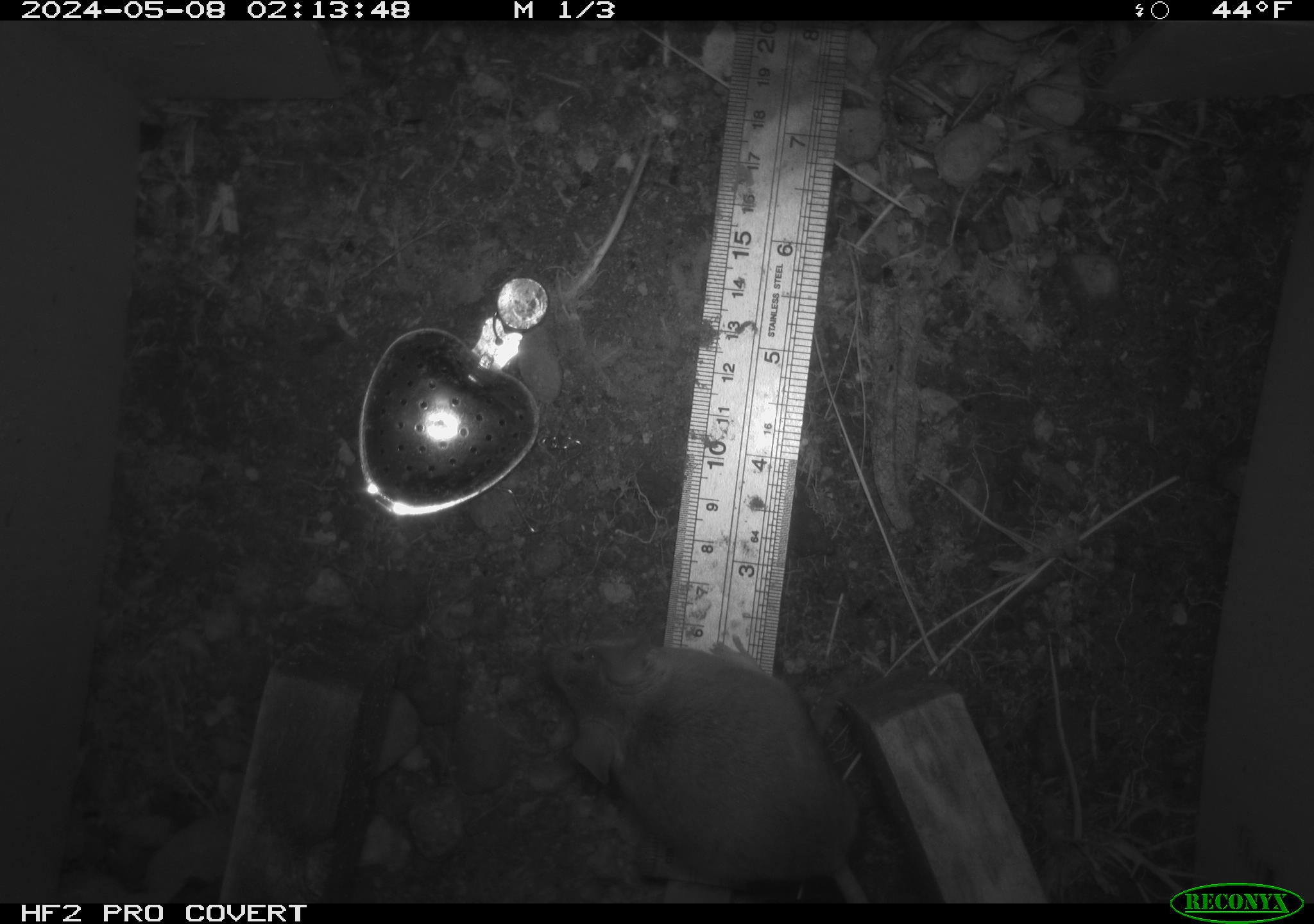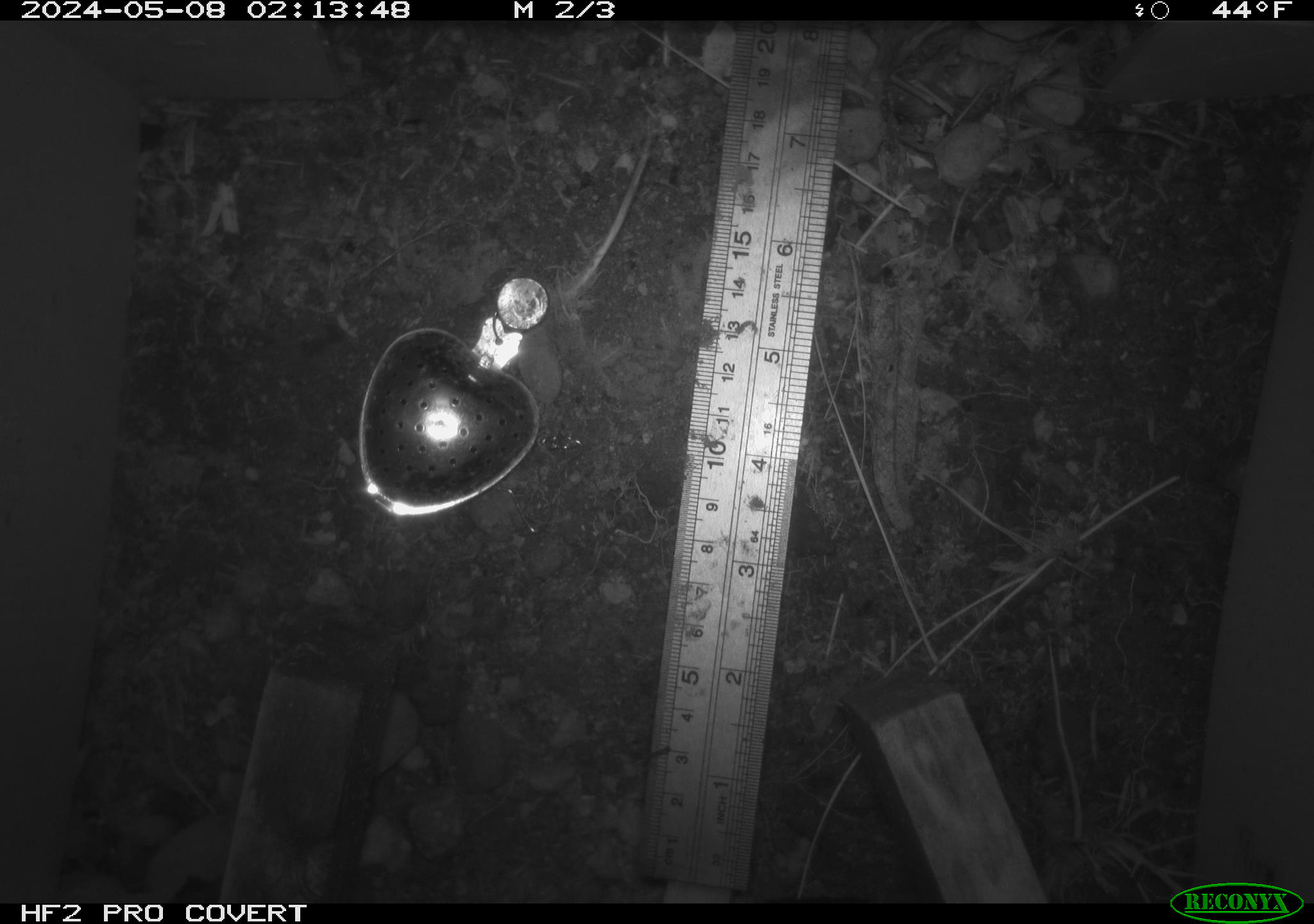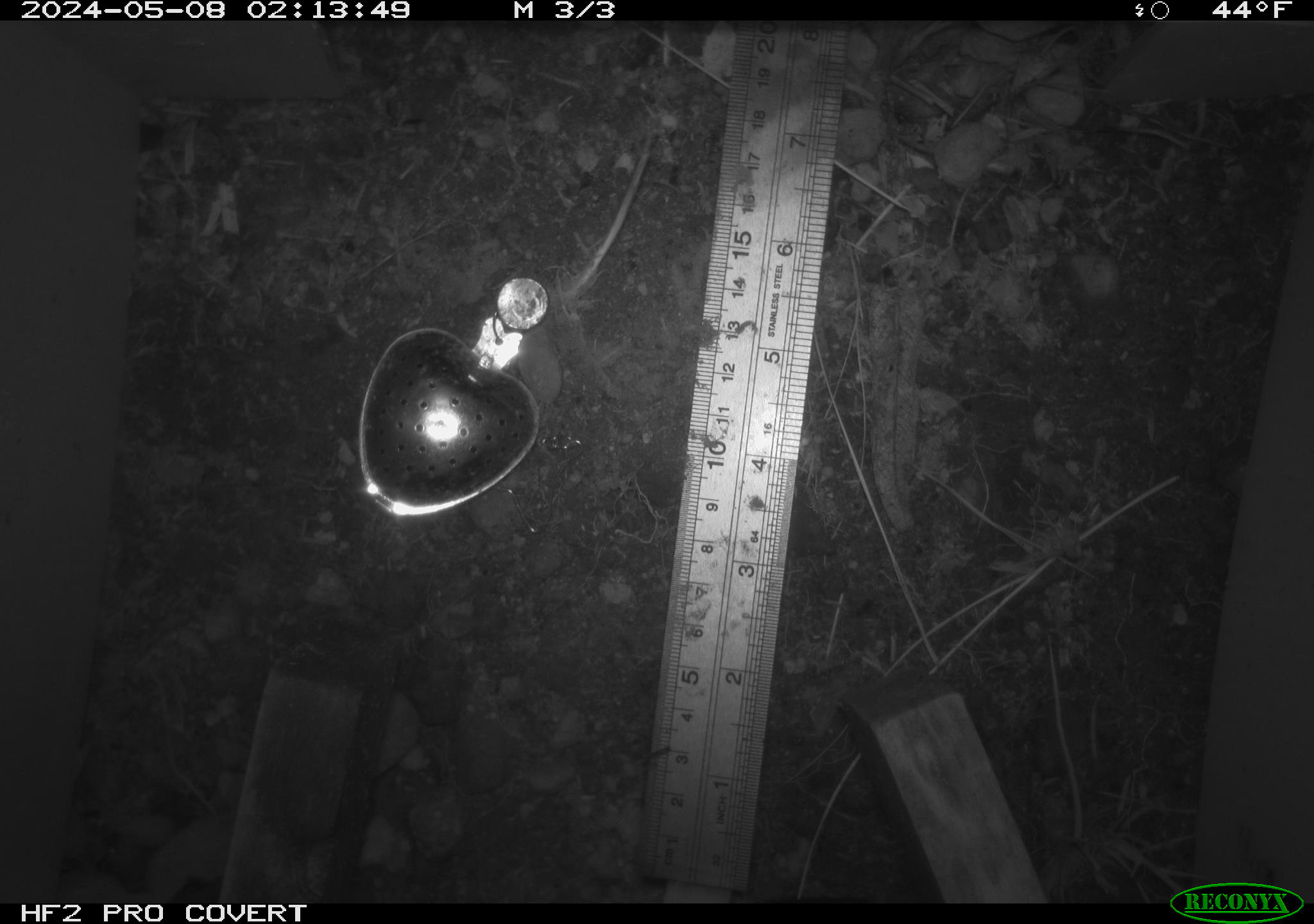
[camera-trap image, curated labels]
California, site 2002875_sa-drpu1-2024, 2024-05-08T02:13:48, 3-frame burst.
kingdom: Animalia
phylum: Chordata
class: Mammalia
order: Rodentia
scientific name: Rodentia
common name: mouse species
Mouse species (Rodentia).